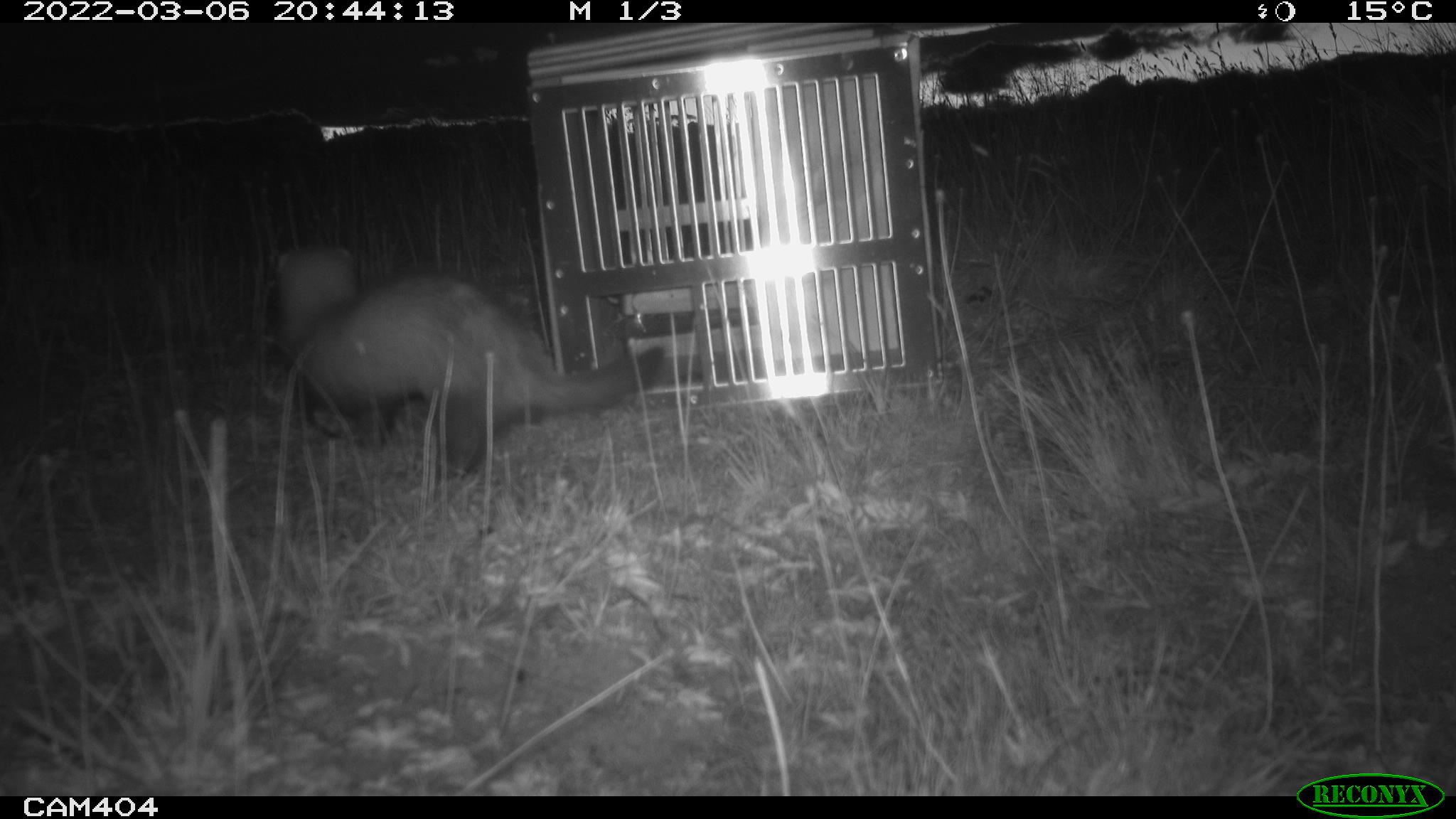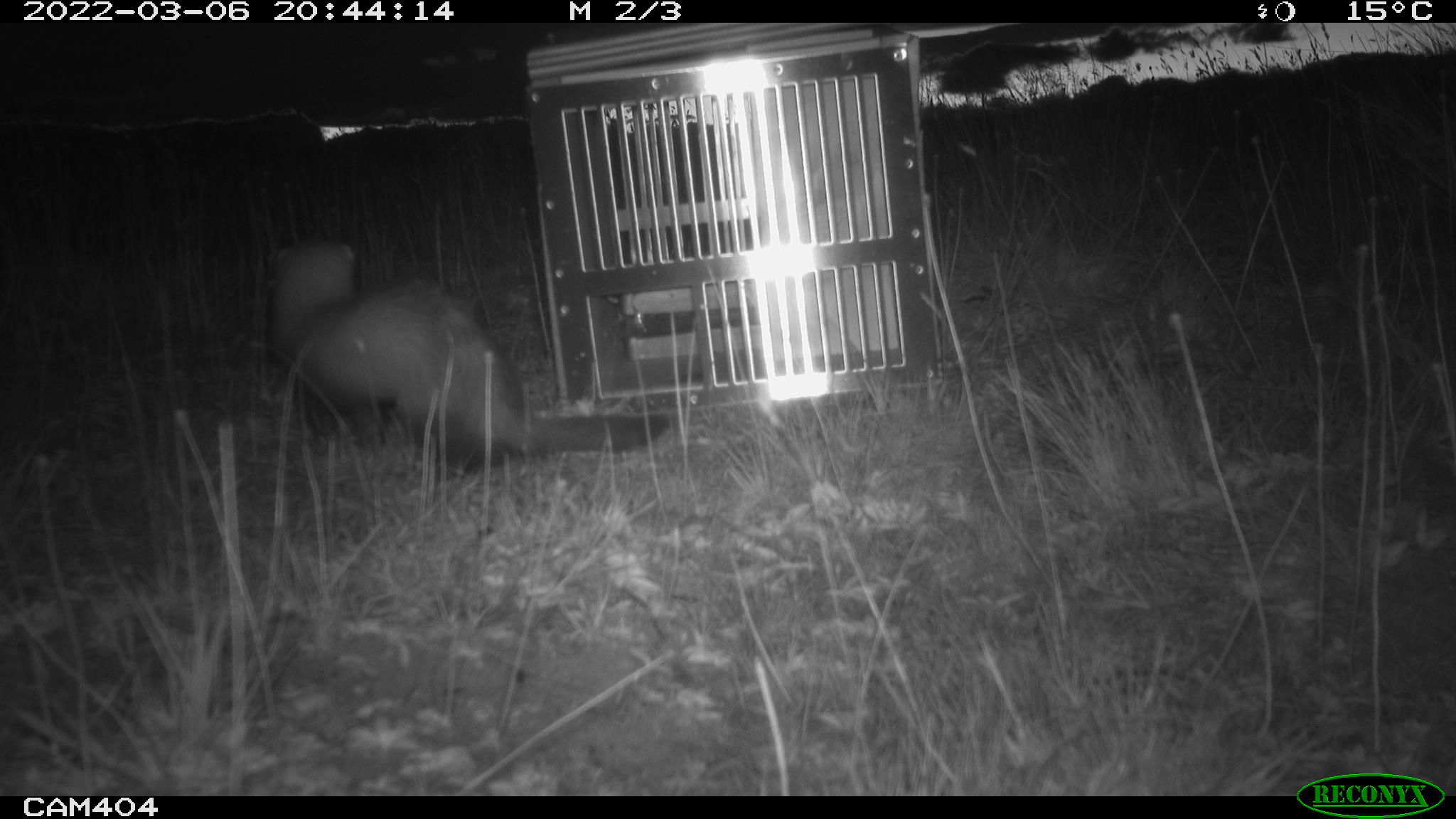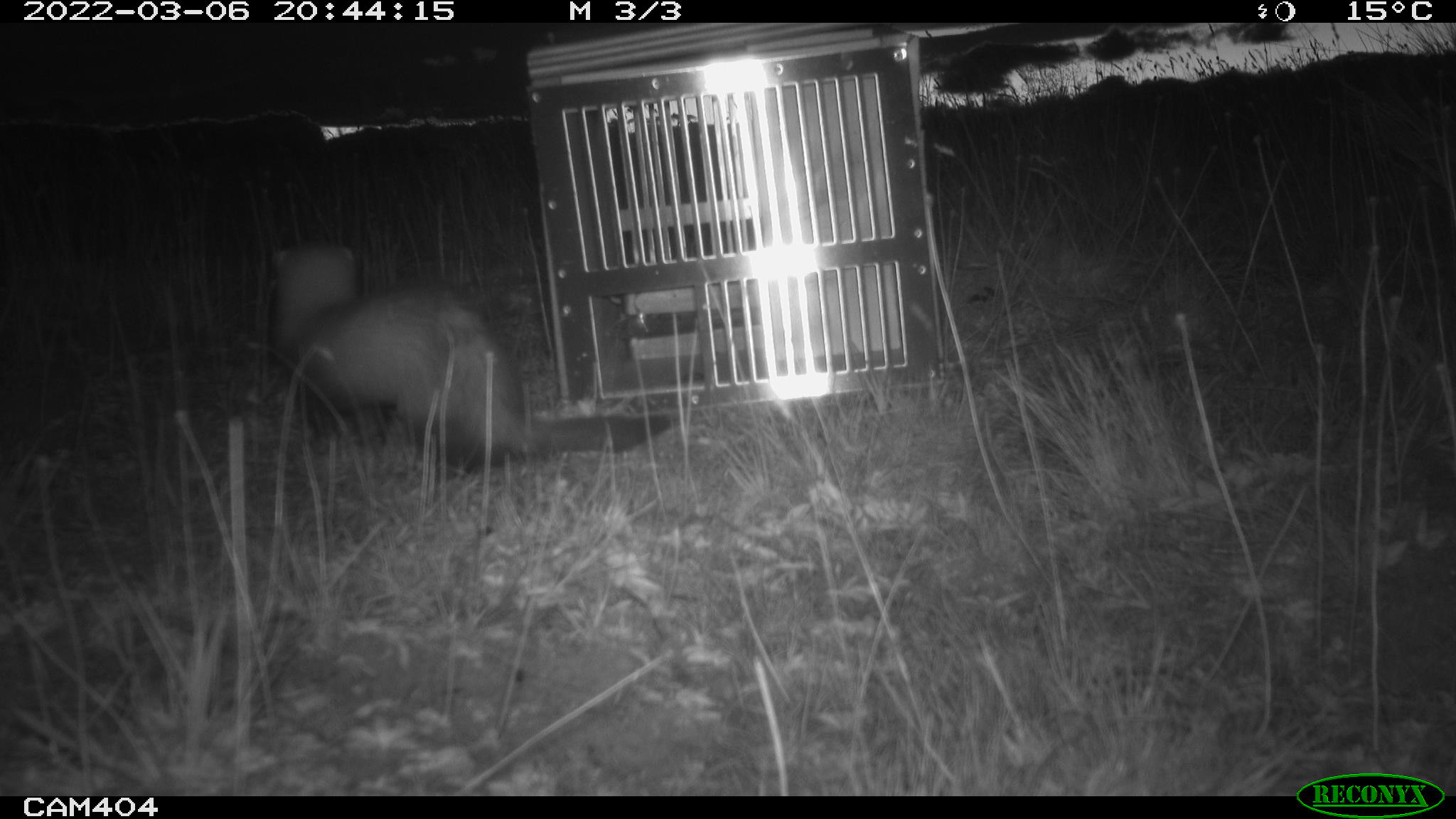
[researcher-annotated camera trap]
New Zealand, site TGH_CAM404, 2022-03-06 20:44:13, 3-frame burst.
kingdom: Animalia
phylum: Chordata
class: Mammalia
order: Carnivora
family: Mustelidae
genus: Mustela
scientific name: Mustela furo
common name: ferret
Ferret (Mustela furo).